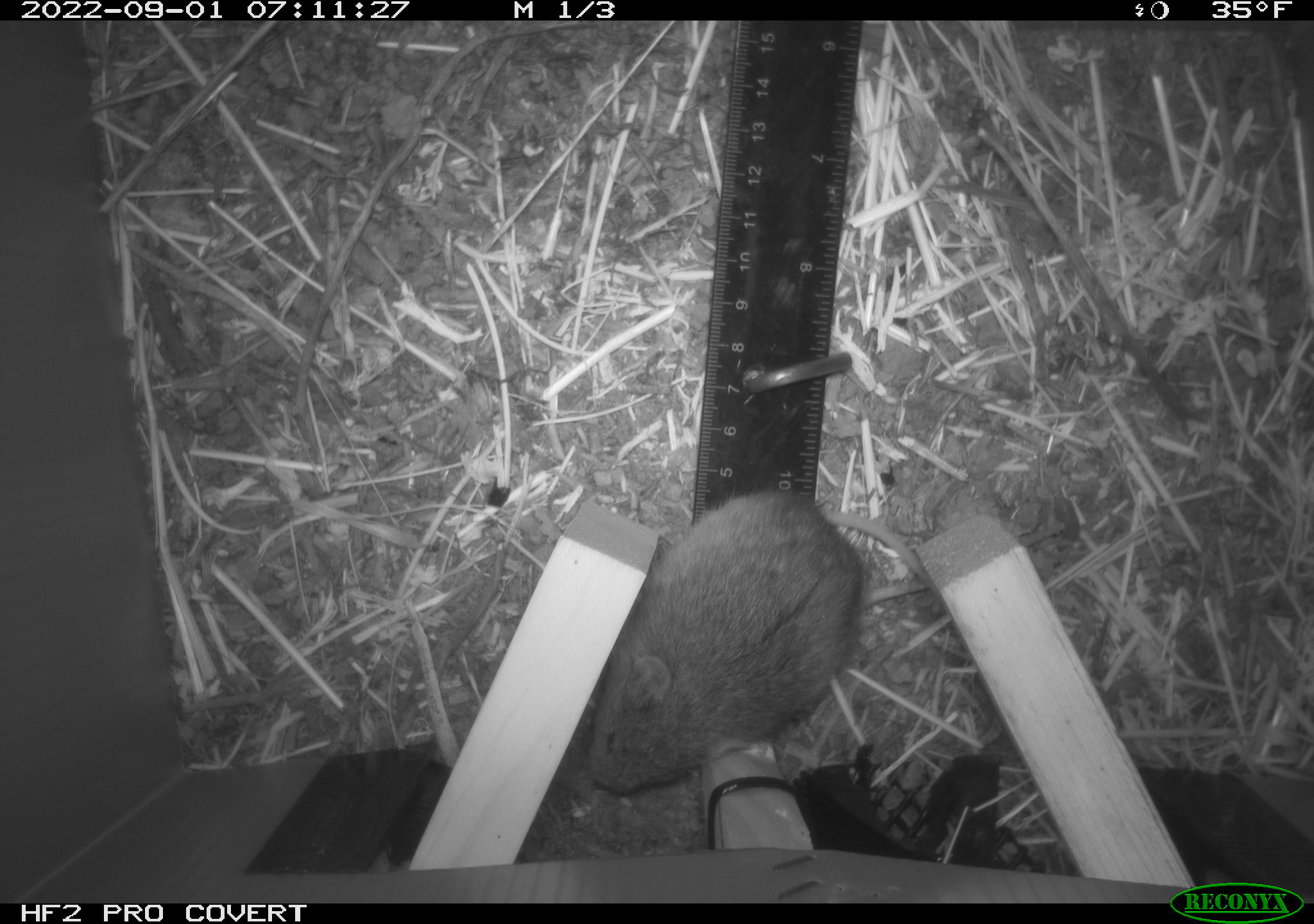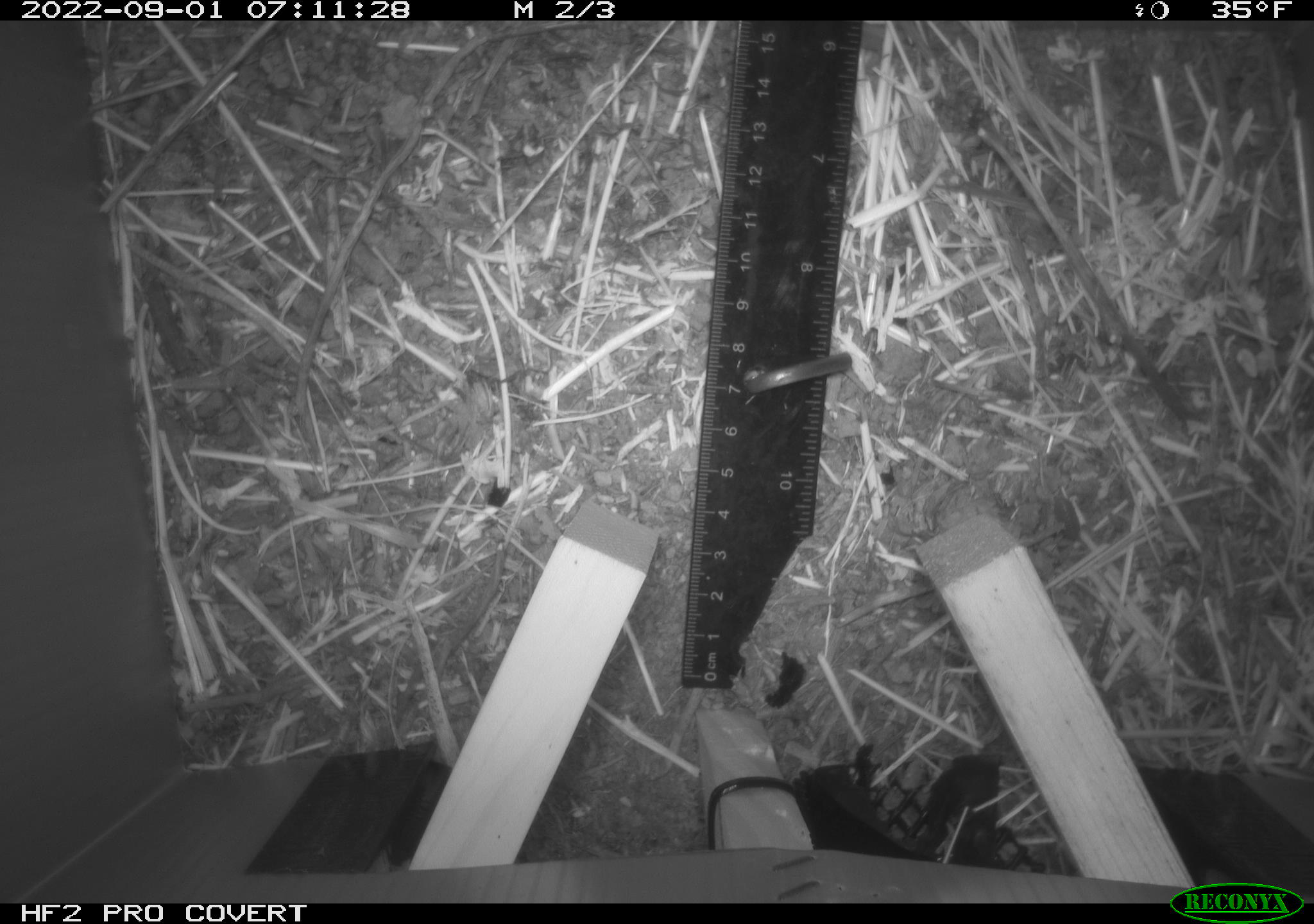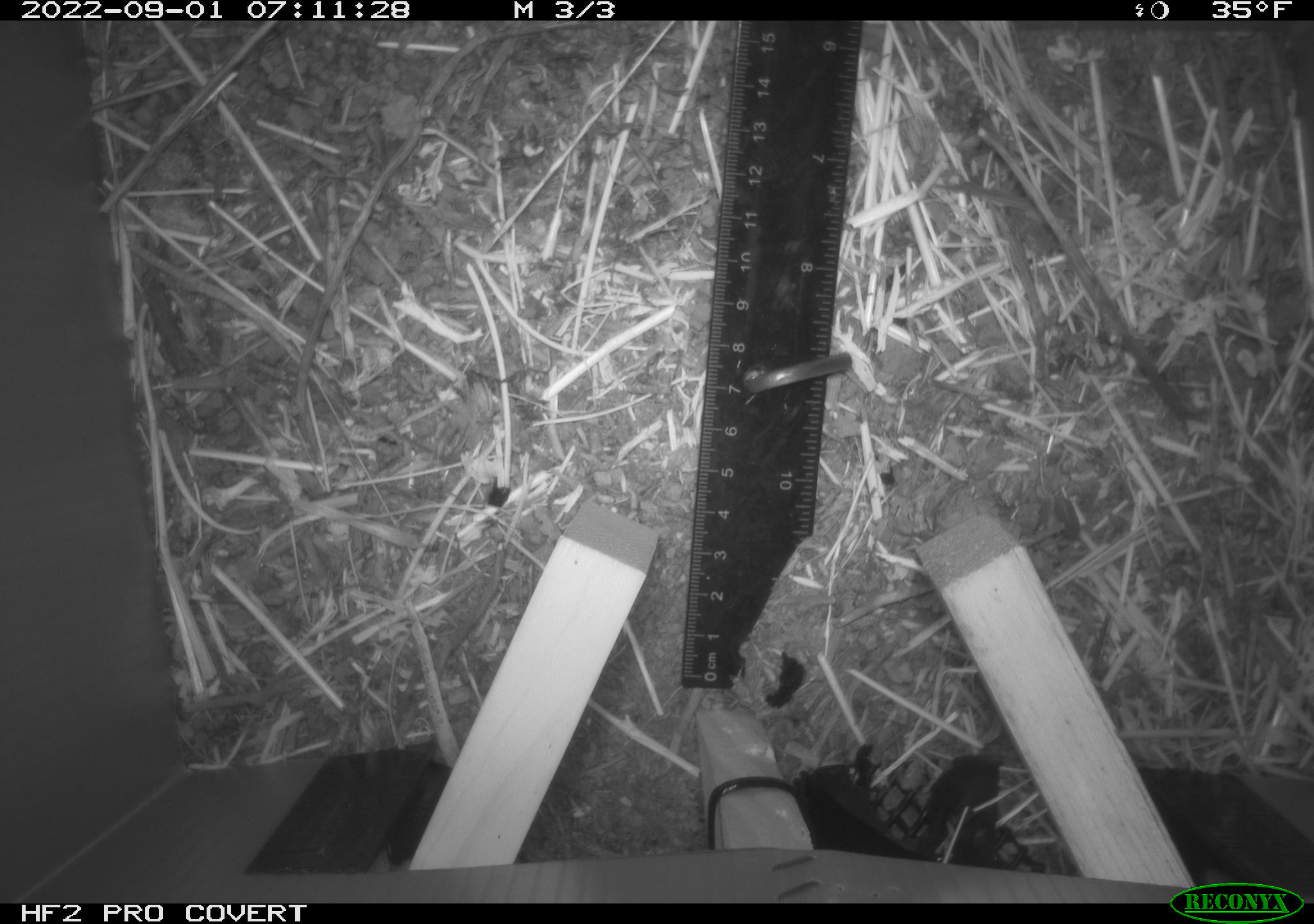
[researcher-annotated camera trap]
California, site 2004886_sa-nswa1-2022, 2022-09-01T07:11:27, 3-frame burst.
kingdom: Animalia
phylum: Chordata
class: Mammalia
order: Rodentia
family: Cricetidae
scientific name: Cricetidae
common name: hamsters, voles, lemmings, and allies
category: cricetidae family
Cricetidae family (hamsters, voles, lemmings, and allies) (Cricetidae).